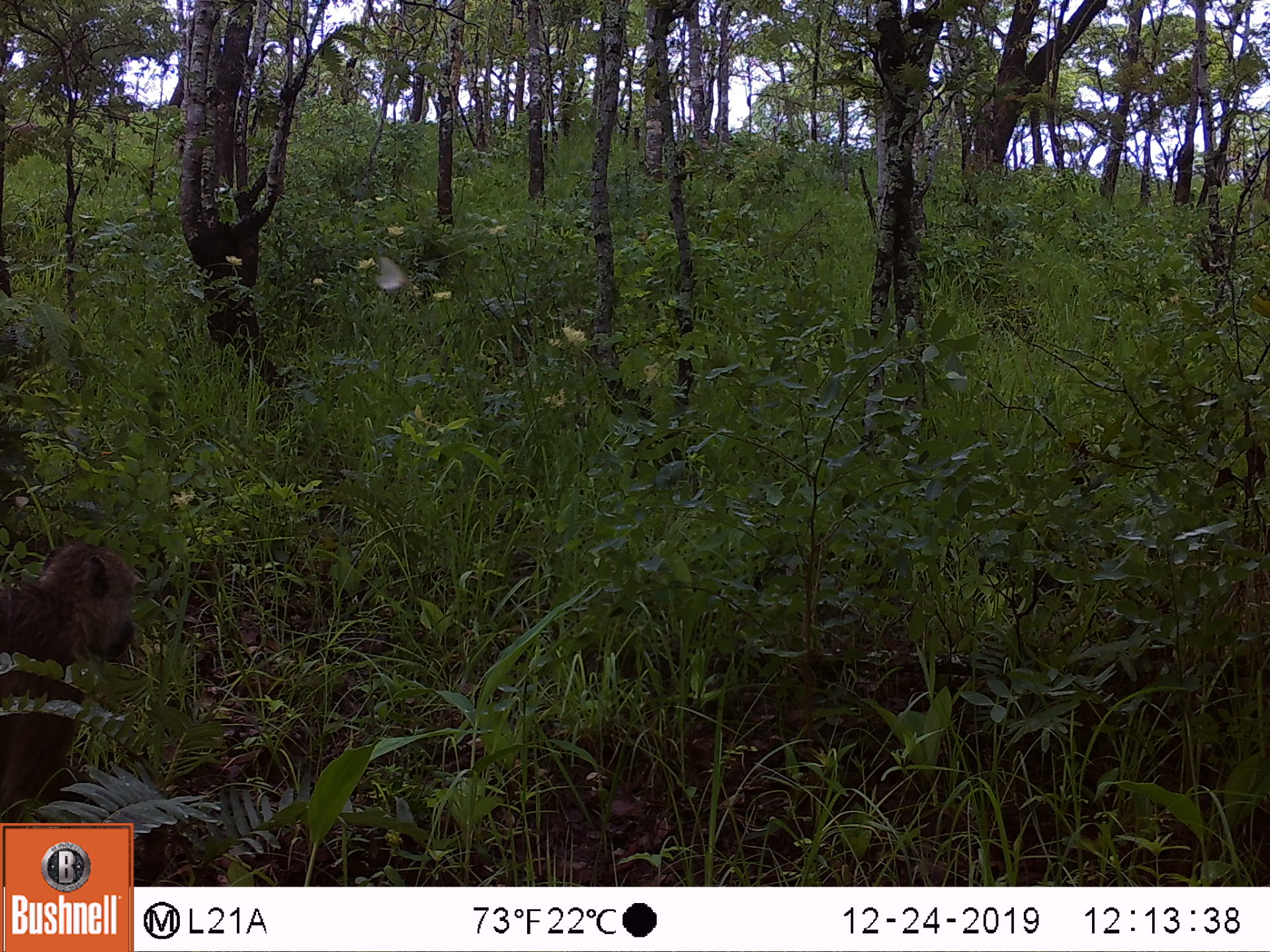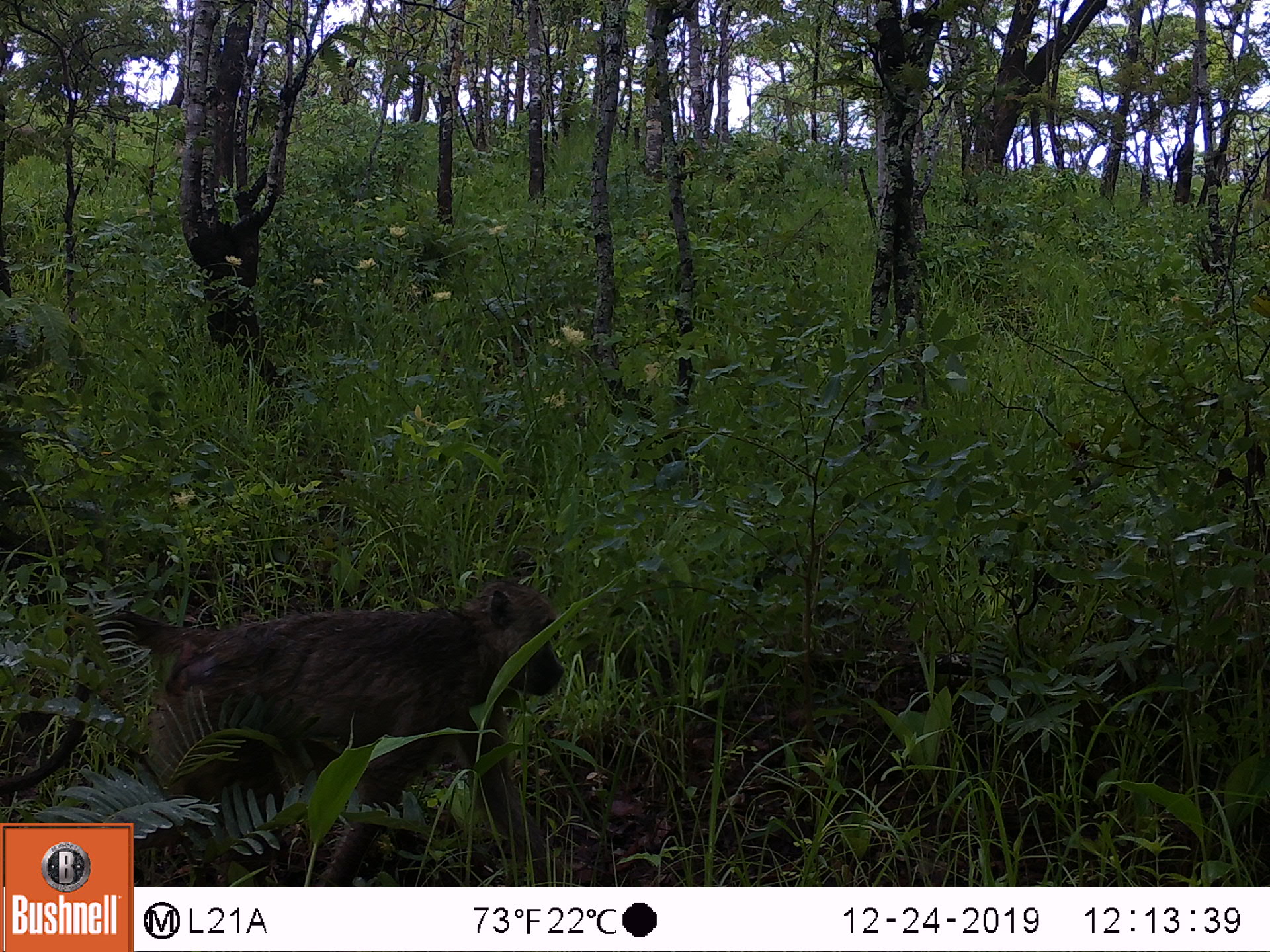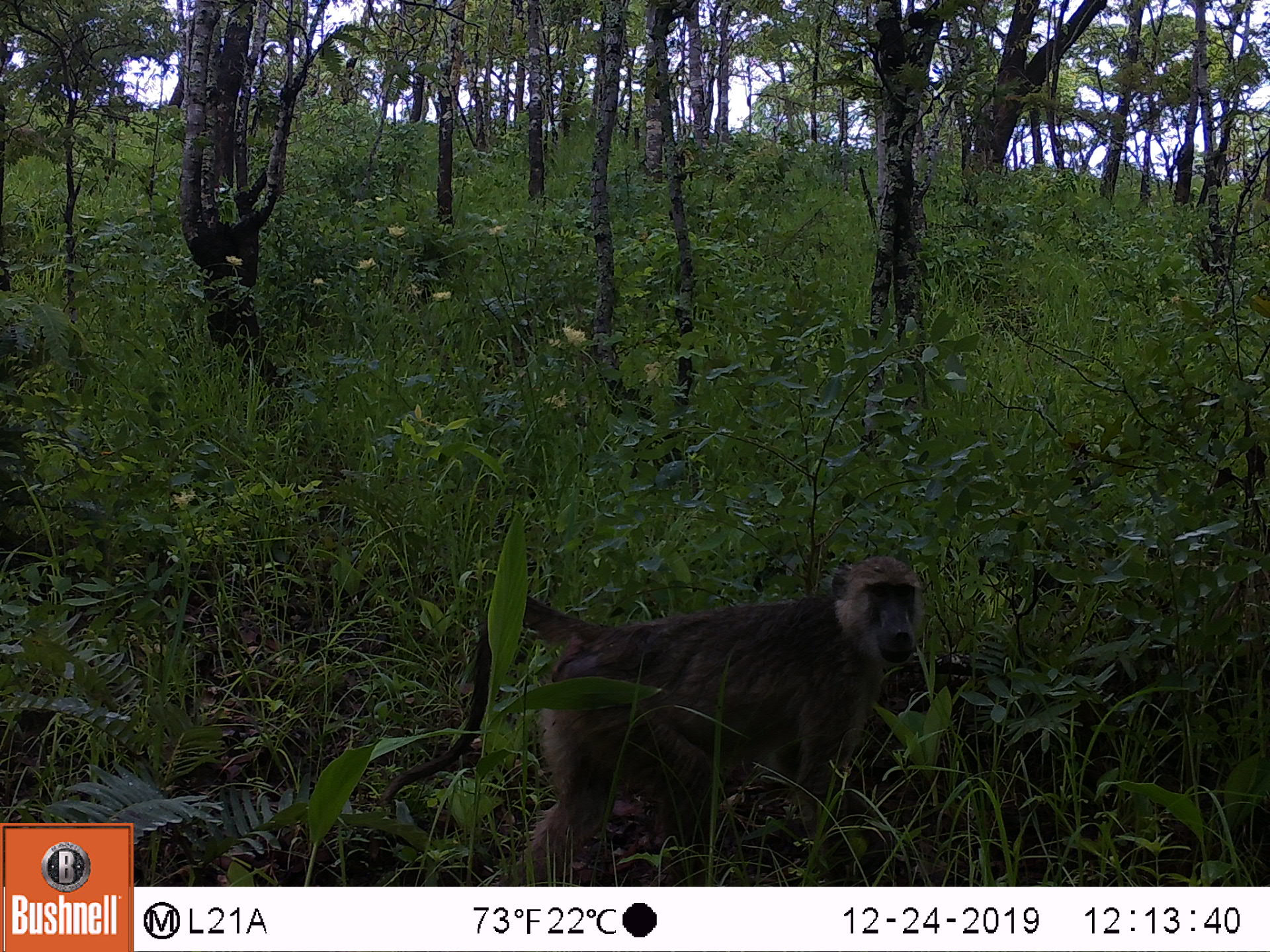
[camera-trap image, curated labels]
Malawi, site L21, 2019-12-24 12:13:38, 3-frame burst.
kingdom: Animalia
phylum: Chordata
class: Mammalia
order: Primates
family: Cercopithecidae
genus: Papio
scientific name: Papio cynocephalus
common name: yellow baboon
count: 1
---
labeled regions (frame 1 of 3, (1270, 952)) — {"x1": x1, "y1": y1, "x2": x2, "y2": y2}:
yellow baboon: {"x1": 0, "y1": 532, "x2": 143, "y2": 814}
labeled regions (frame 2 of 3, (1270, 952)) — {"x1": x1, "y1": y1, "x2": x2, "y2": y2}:
yellow baboon: {"x1": 136, "y1": 577, "x2": 568, "y2": 883}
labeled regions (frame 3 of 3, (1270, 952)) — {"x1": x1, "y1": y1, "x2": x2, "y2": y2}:
yellow baboon: {"x1": 467, "y1": 555, "x2": 922, "y2": 882}